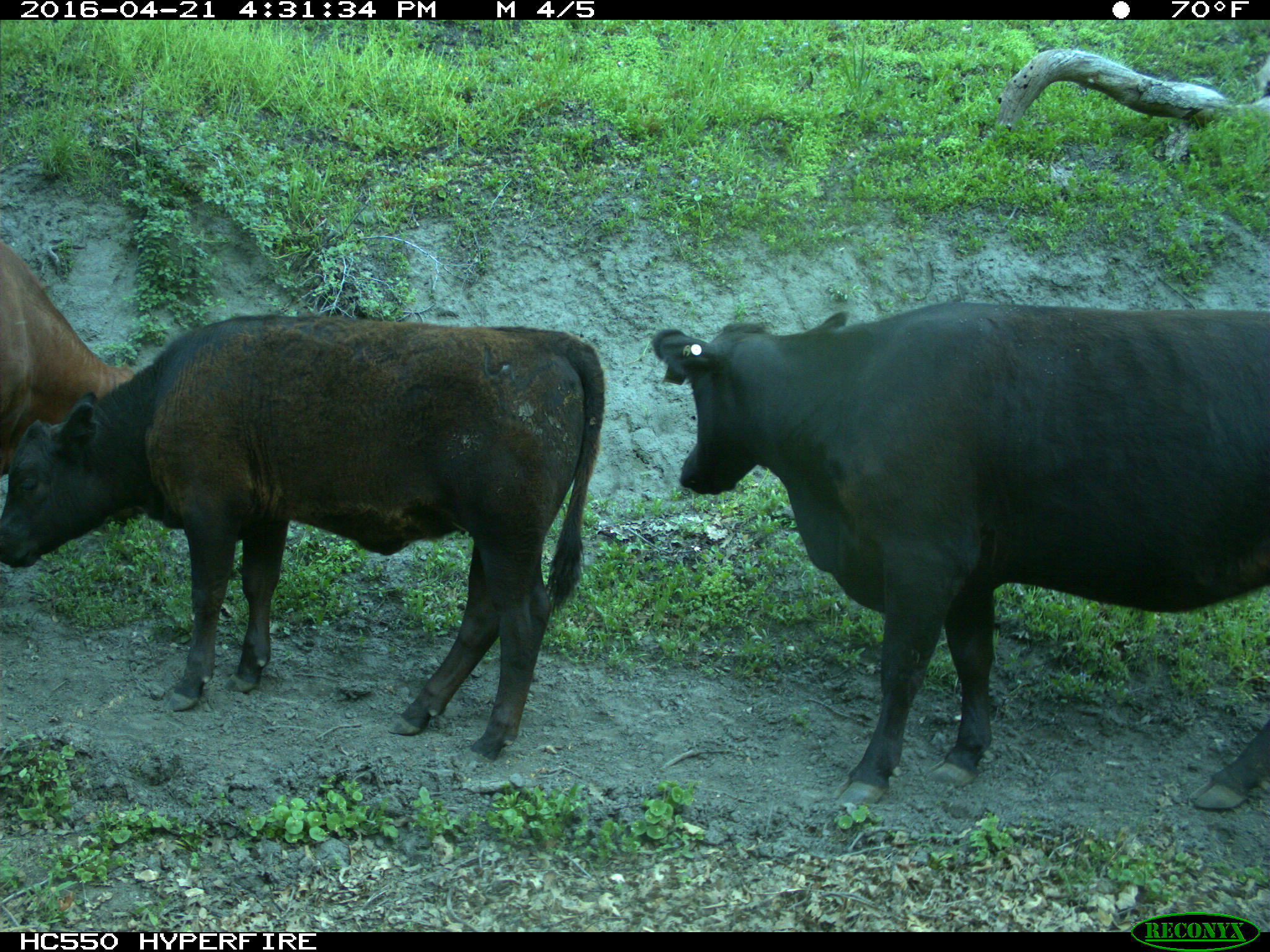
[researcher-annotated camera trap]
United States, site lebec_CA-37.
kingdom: Animalia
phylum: Chordata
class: Mammalia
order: Artiodactyla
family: Bovidae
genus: Bos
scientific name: Bos taurus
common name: domestic cow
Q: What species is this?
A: Bos taurus (domestic cow).